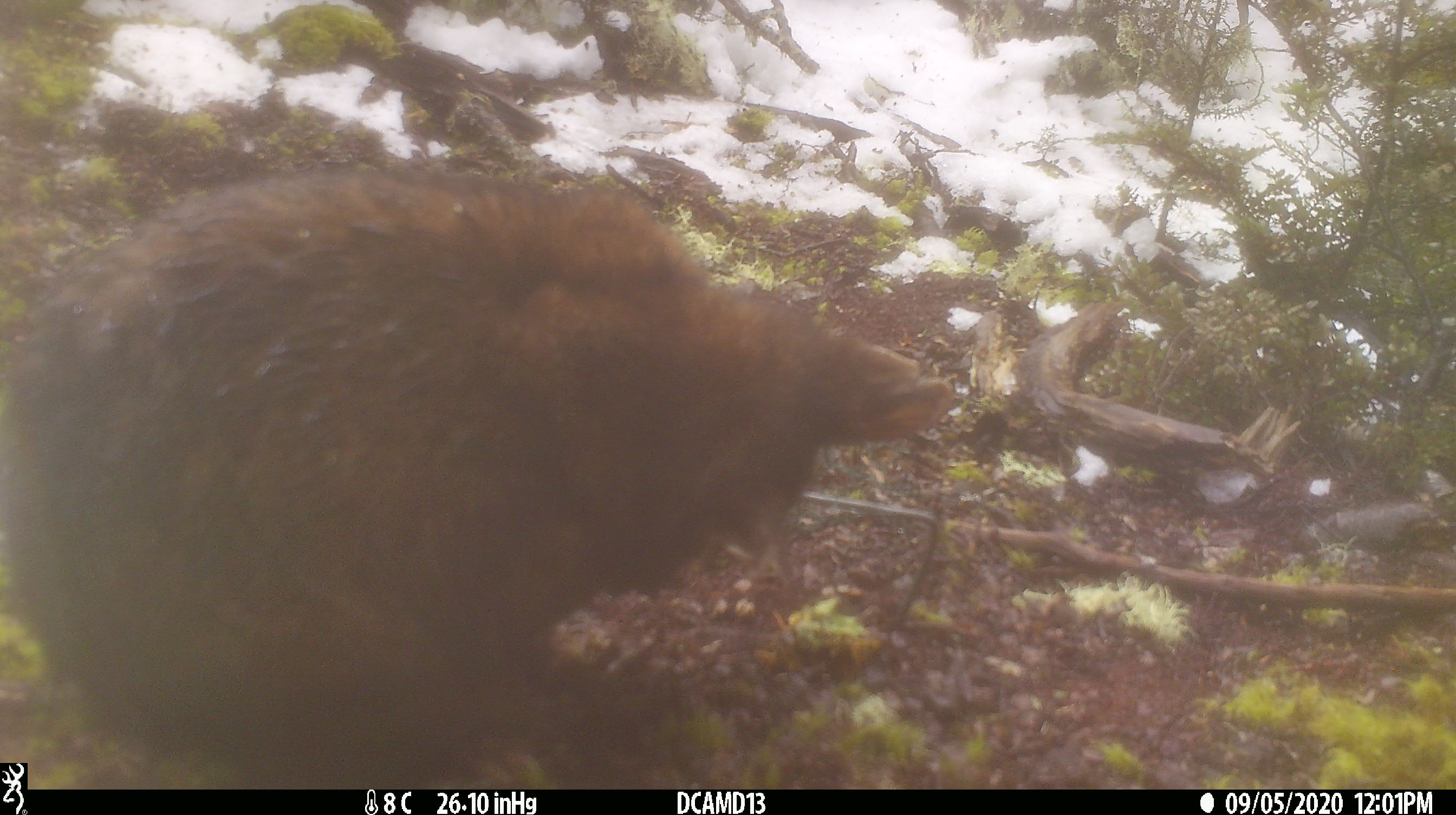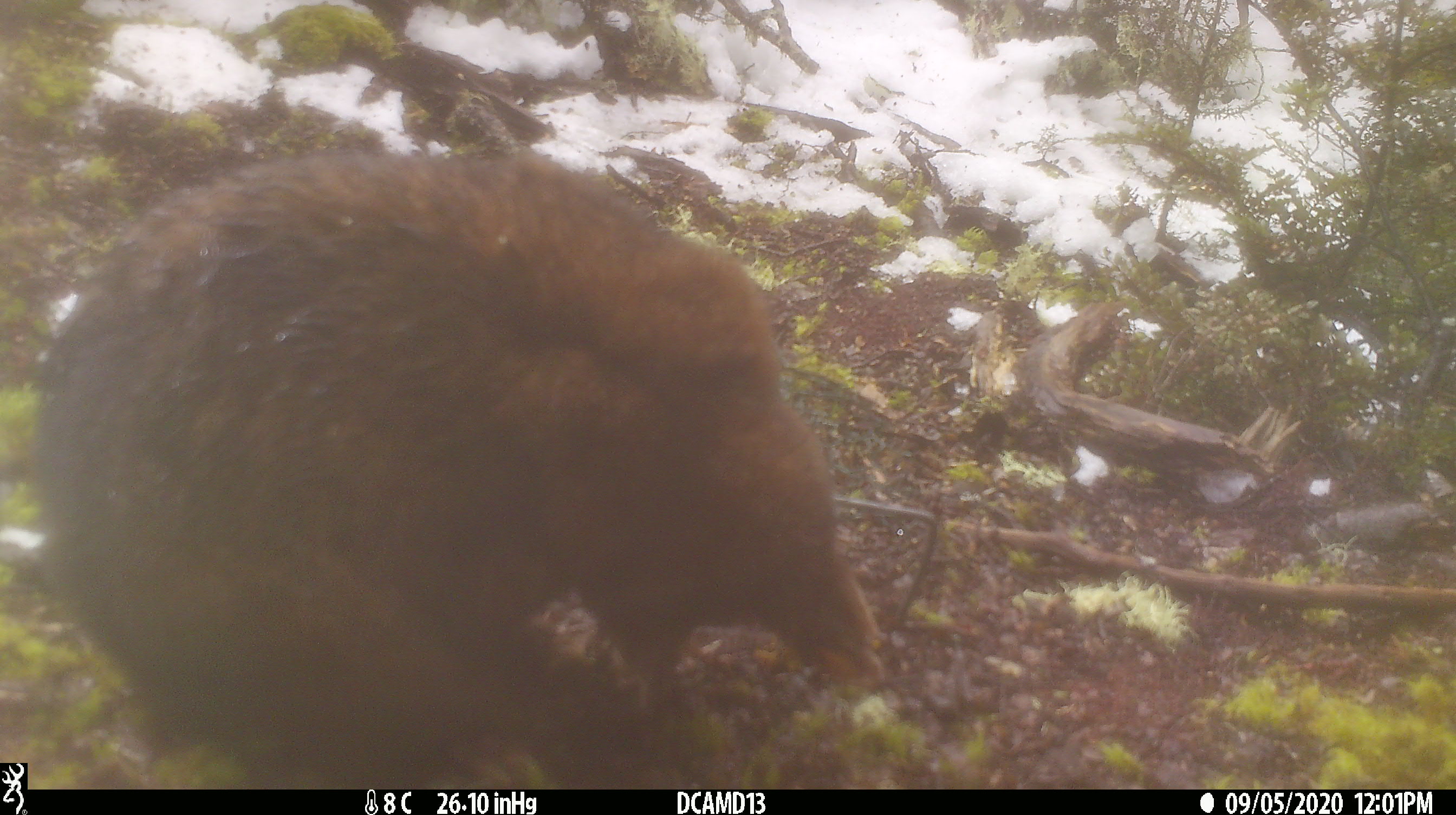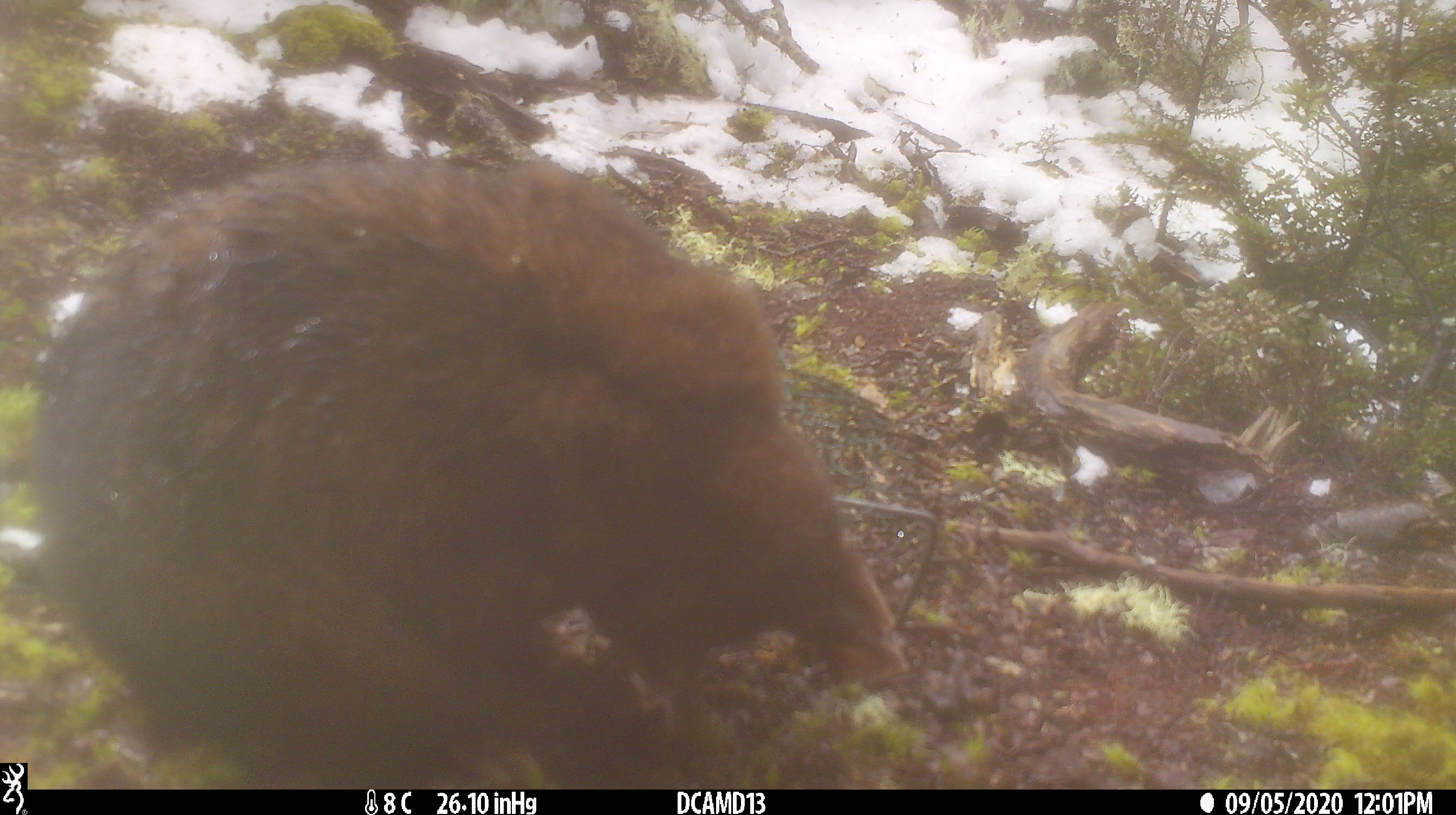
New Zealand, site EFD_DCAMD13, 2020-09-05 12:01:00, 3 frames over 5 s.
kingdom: Animalia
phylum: Chordata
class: Mammalia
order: Diprotodontia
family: Phalangeridae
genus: Trichosurus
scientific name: Trichosurus vulpecula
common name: common brushtail possum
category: possum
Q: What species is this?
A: Possum (common brushtail possum) (Trichosurus vulpecula).